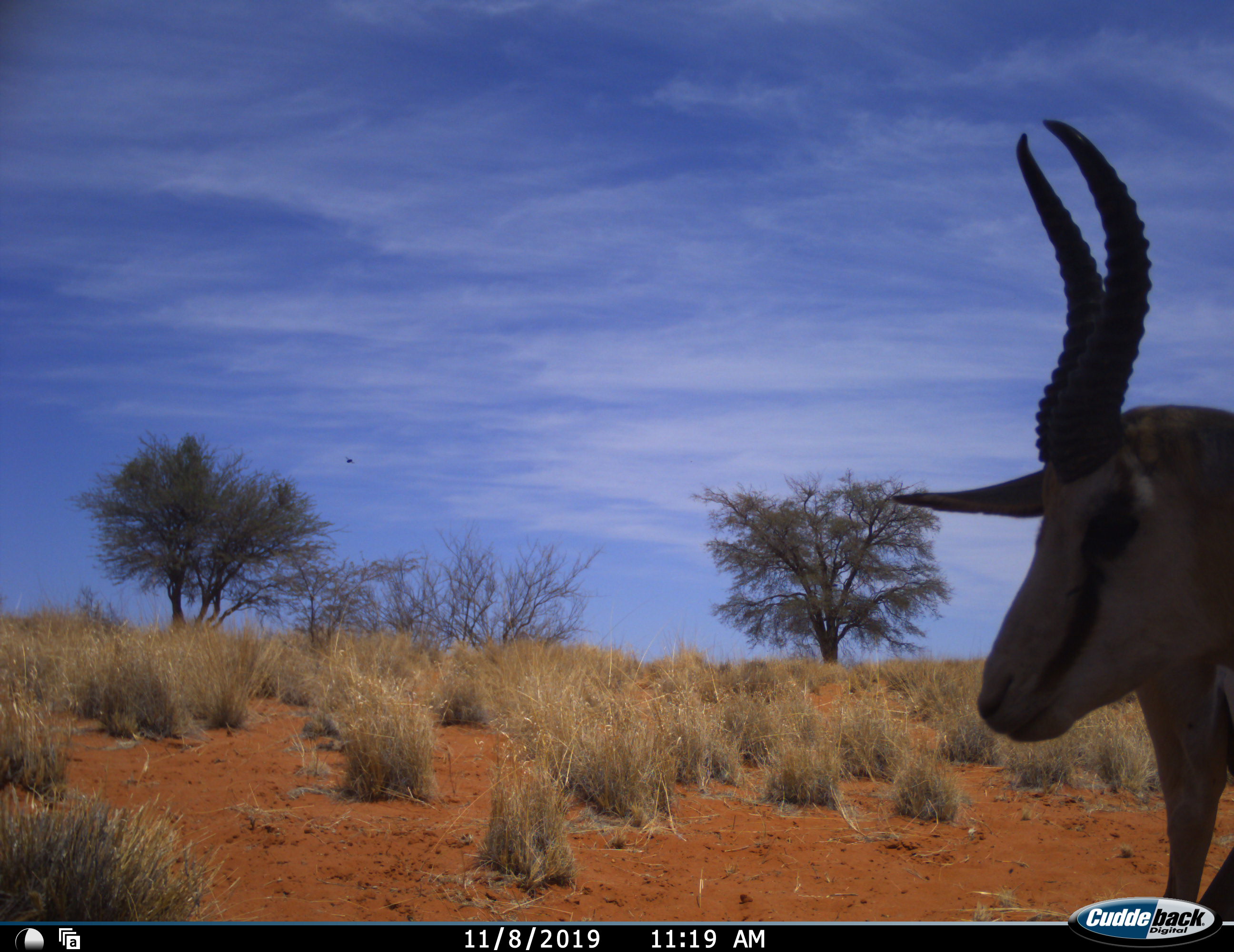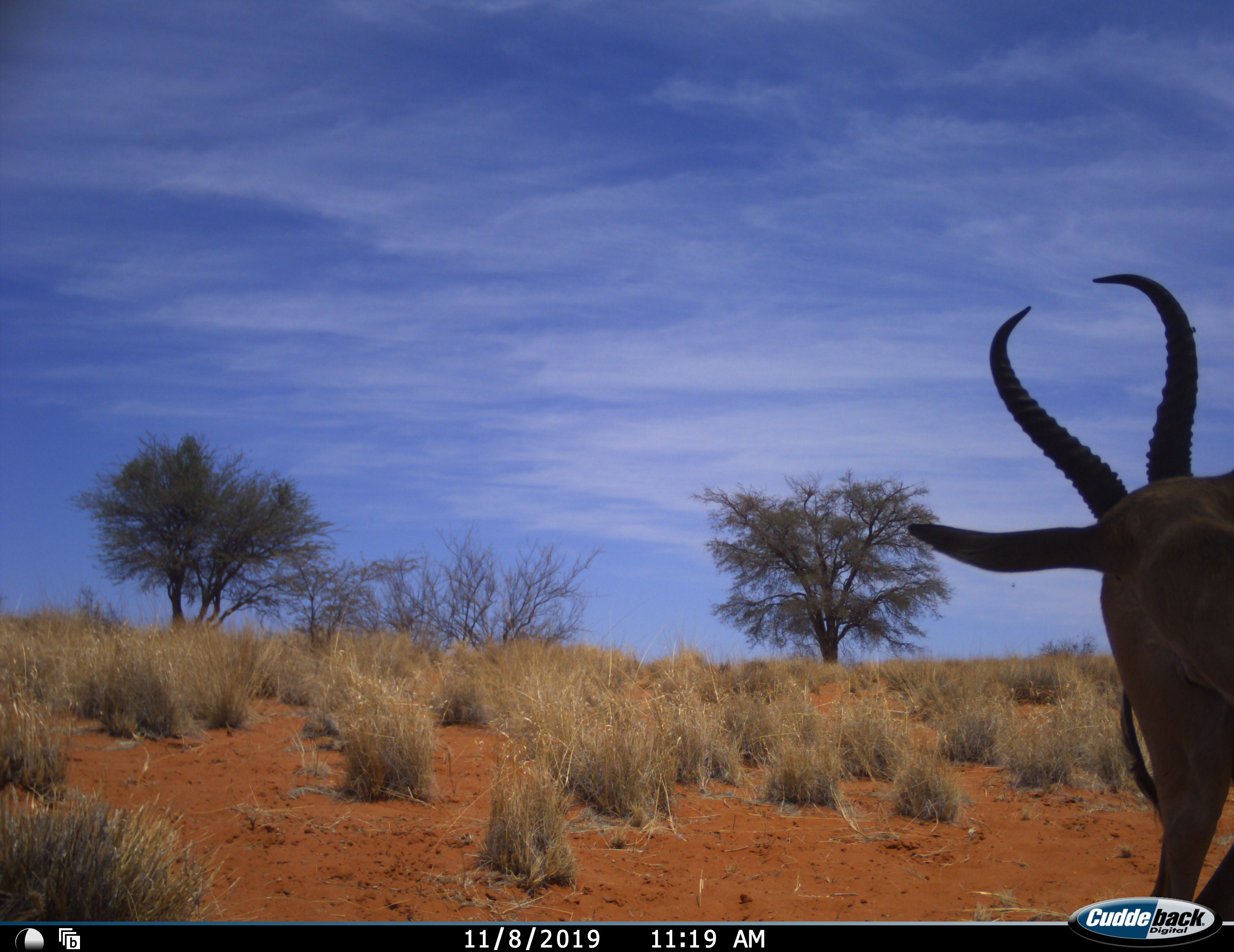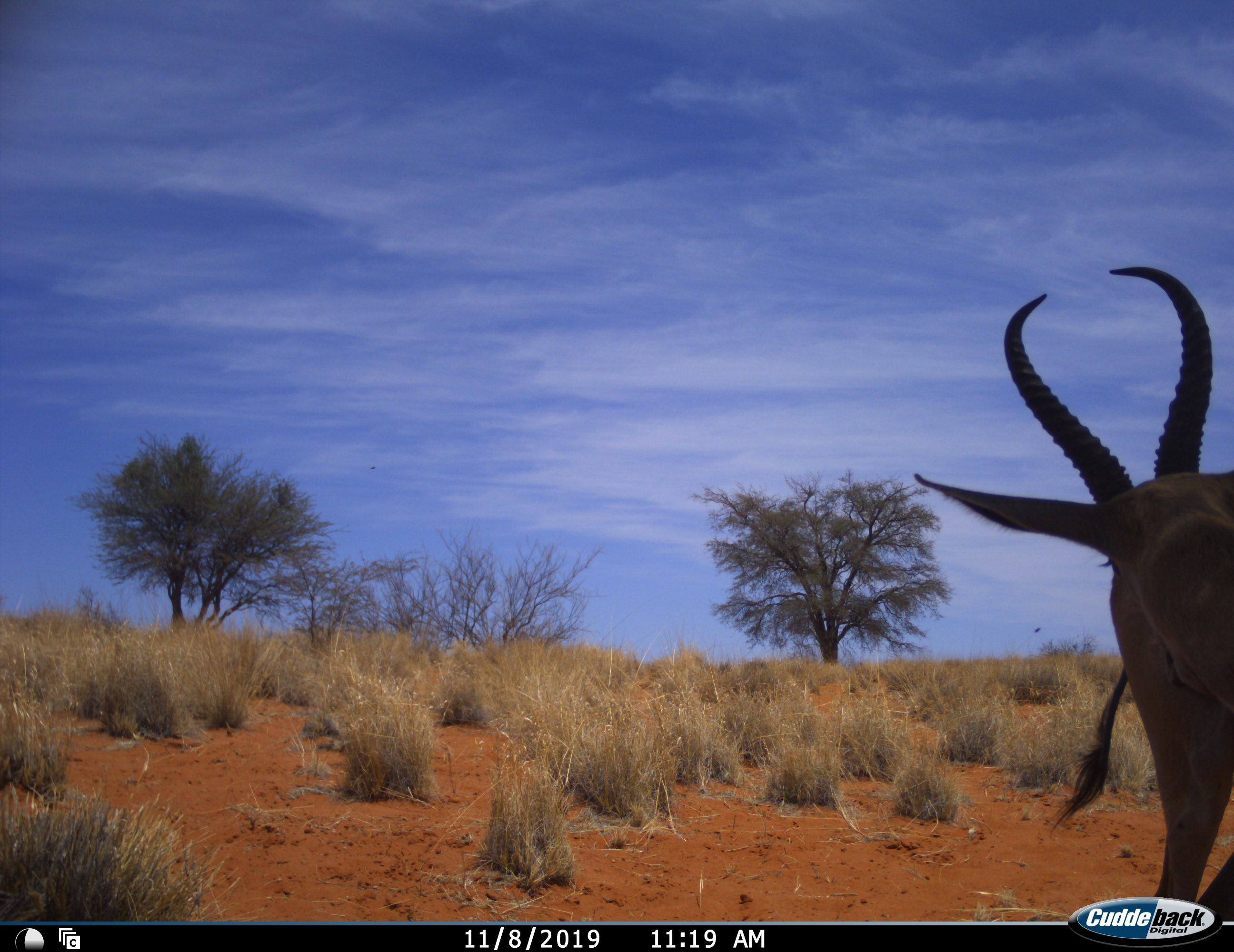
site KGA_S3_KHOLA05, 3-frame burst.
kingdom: Animalia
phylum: Chordata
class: Mammalia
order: Artiodactyla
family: Bovidae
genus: Antidorcas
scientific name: Antidorcas marsupialis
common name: springbok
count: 1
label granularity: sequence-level